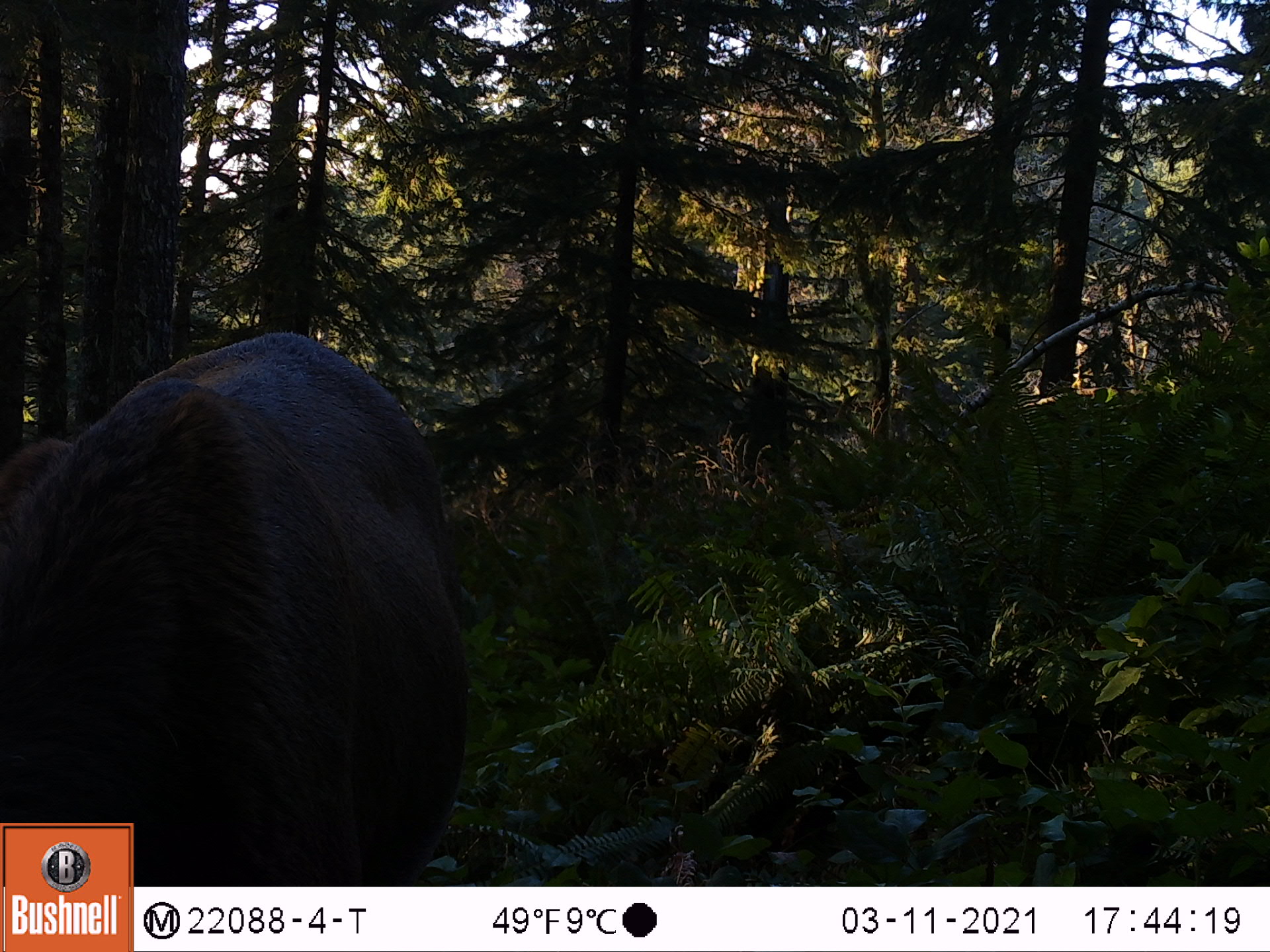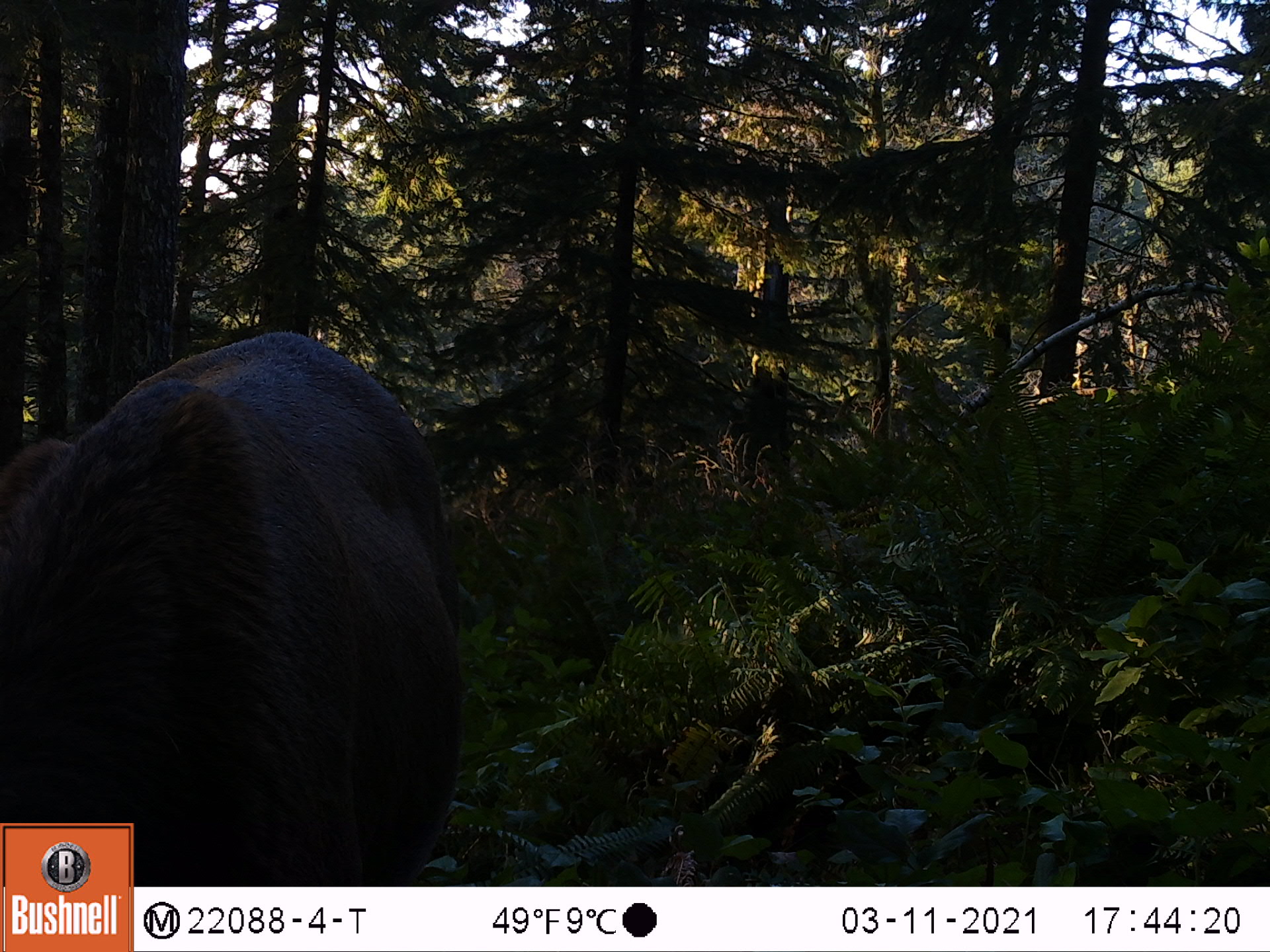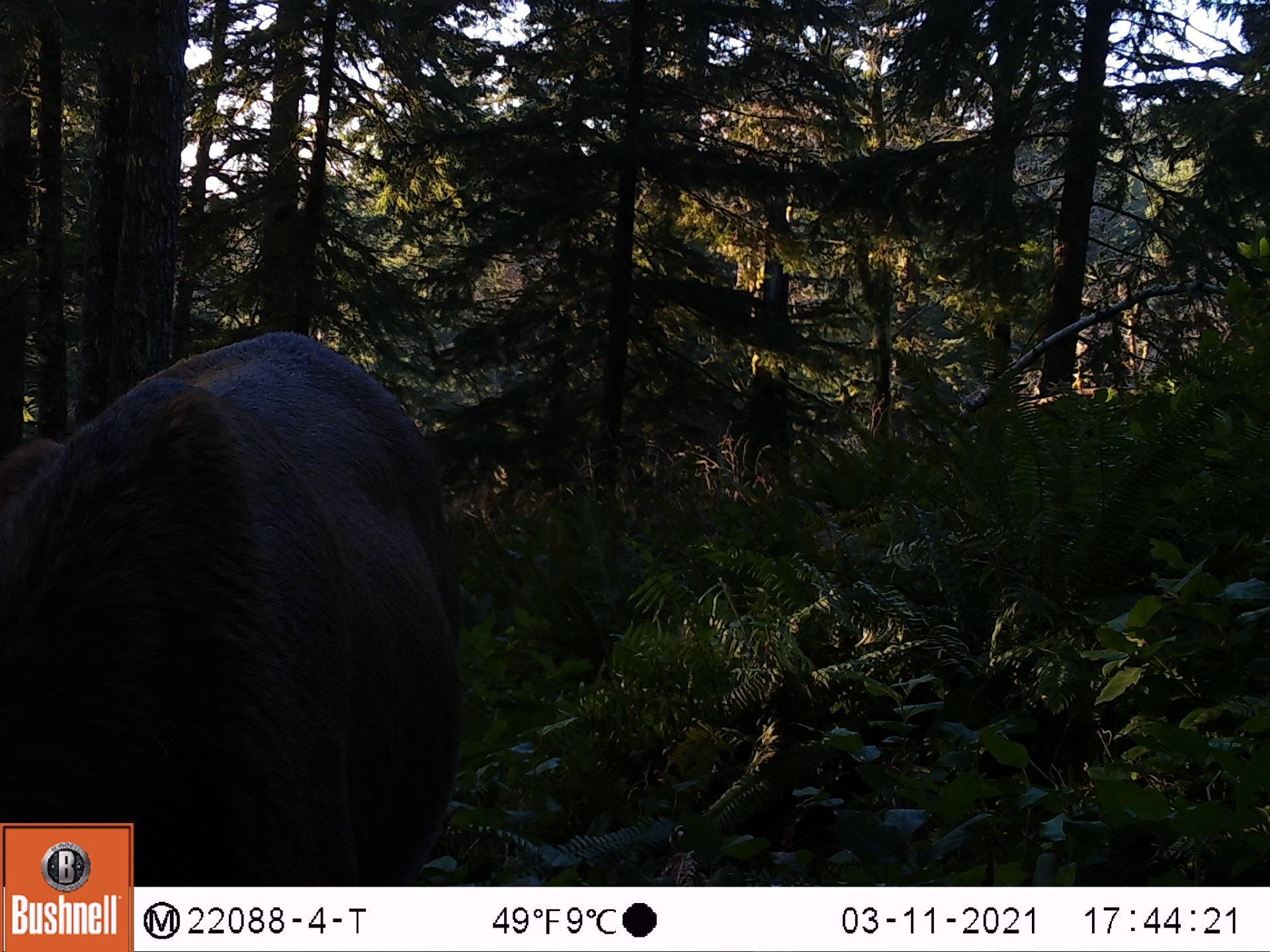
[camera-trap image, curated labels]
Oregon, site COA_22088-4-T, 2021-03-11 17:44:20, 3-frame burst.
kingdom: Animalia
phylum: Chordata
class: Mammalia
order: Artiodactyla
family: Cervidae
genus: Cervus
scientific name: Cervus canadensis roosevelti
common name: roosevelt elk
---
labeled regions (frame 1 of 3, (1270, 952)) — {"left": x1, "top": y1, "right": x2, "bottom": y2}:
roosevelt elk: {"left": 2, "top": 318, "right": 494, "bottom": 819}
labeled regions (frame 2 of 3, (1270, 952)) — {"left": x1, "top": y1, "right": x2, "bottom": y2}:
roosevelt elk: {"left": 0, "top": 304, "right": 486, "bottom": 818}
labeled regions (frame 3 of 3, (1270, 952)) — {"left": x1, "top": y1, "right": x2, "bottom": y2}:
roosevelt elk: {"left": 0, "top": 317, "right": 475, "bottom": 821}